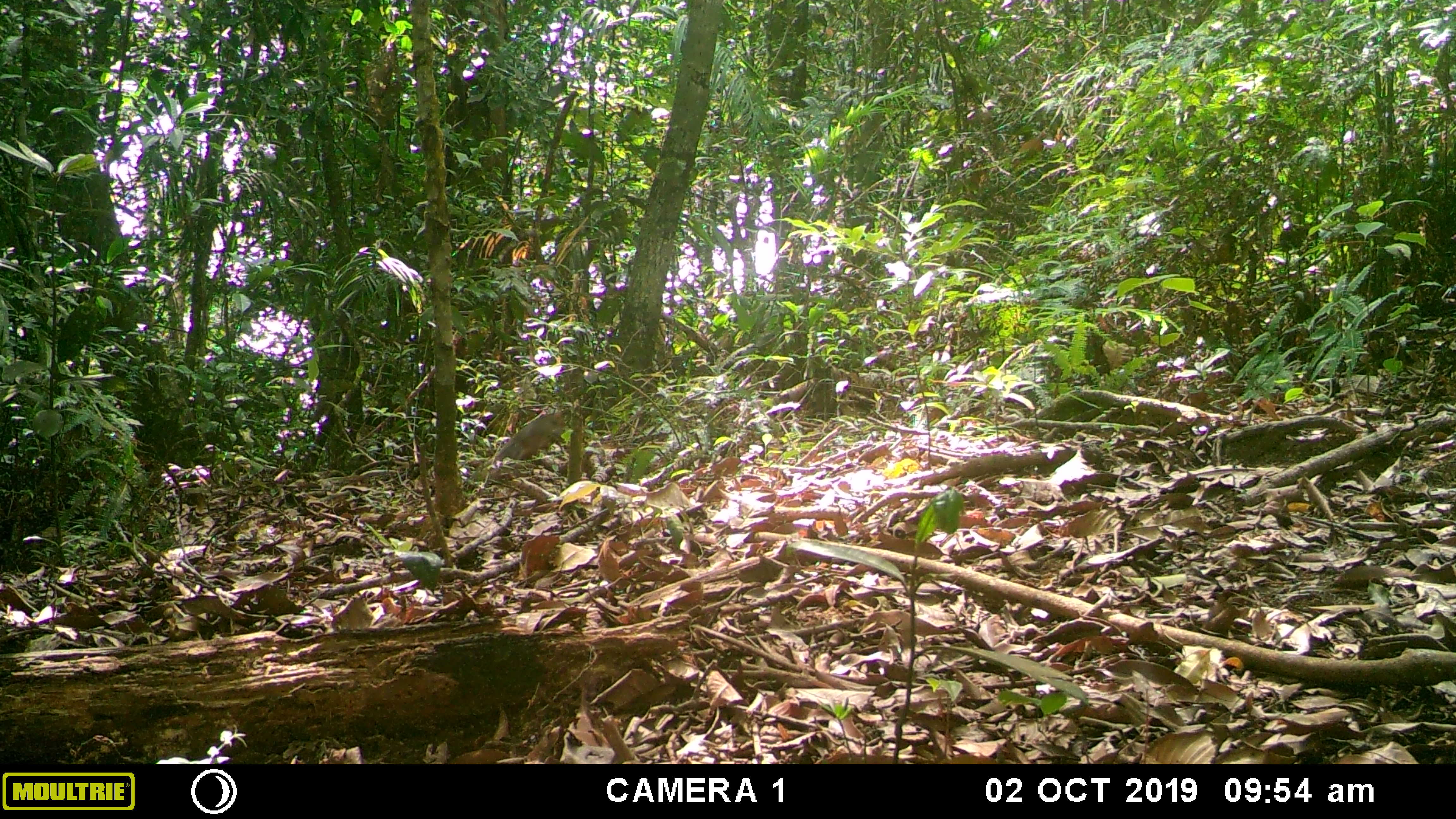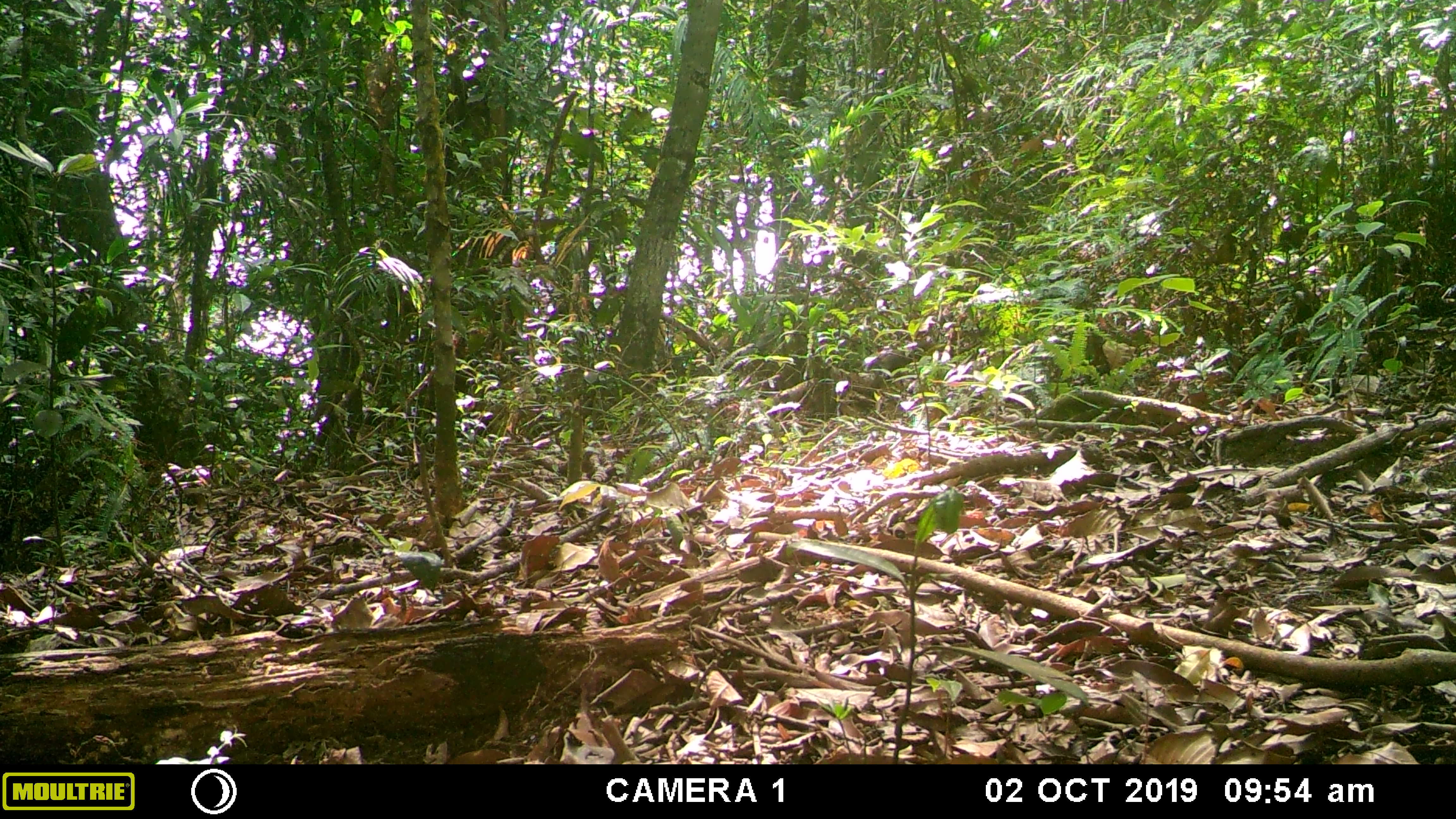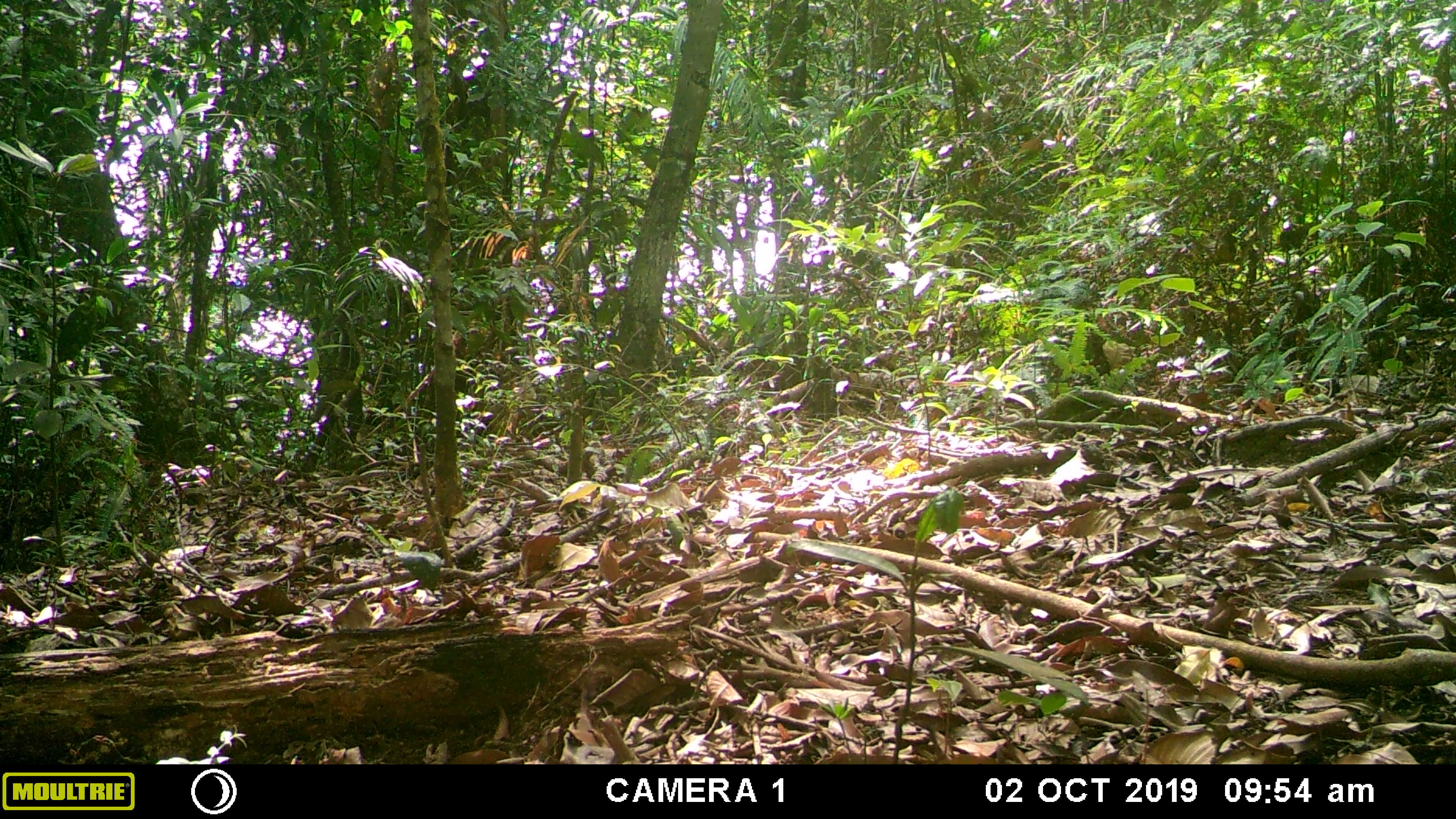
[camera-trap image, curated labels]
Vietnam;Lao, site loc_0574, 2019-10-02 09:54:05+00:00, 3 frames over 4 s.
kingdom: Animalia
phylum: Chordata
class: Mammalia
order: Rodentia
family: Sciuridae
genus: Dremomys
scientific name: Dremomys rufigenis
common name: red-cheeked squirrel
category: red cheeked squirrel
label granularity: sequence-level